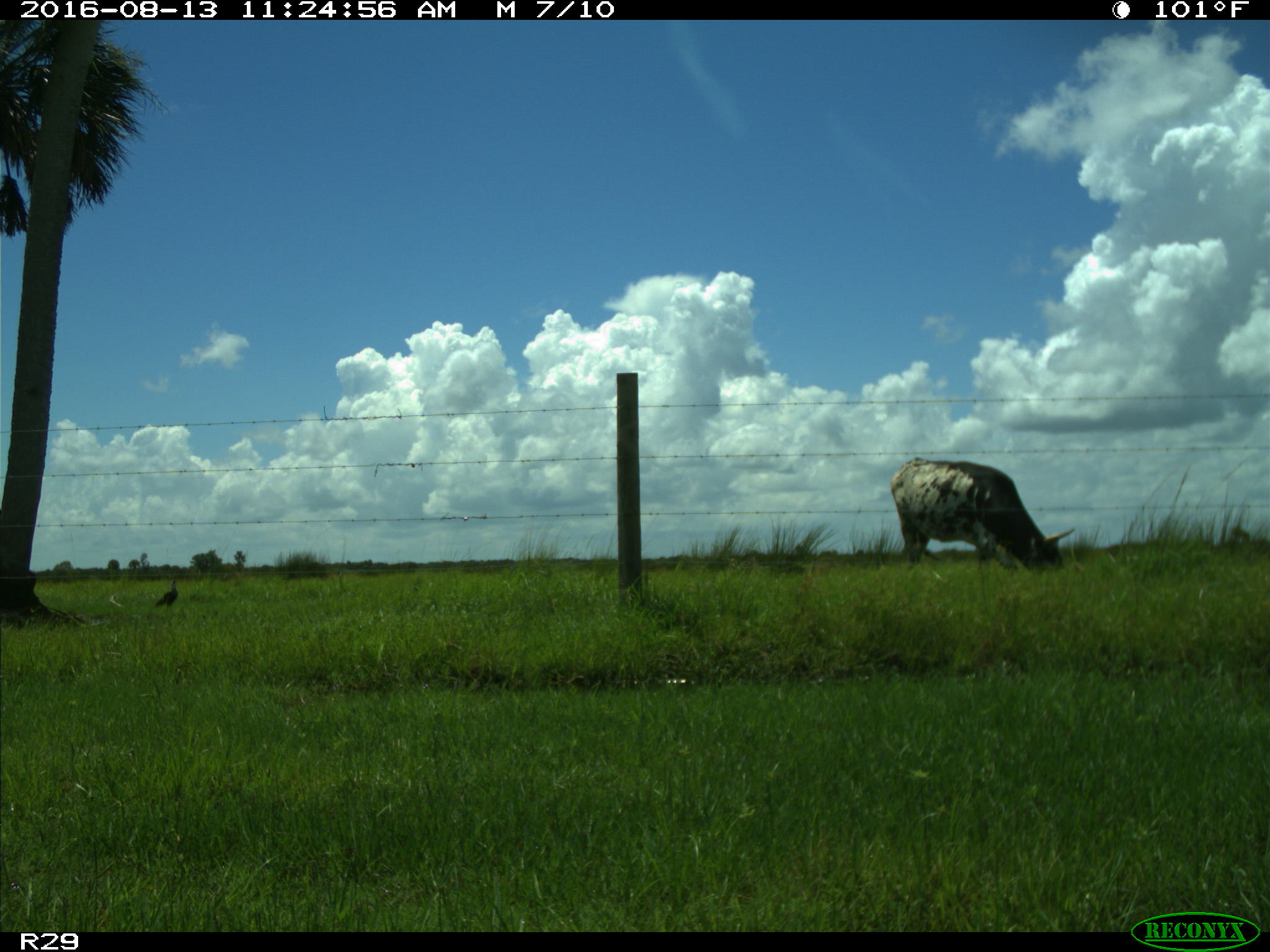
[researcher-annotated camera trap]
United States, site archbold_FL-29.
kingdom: Animalia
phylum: Chordata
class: Mammalia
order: Artiodactyla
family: Bovidae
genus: Bos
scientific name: Bos taurus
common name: domestic cow